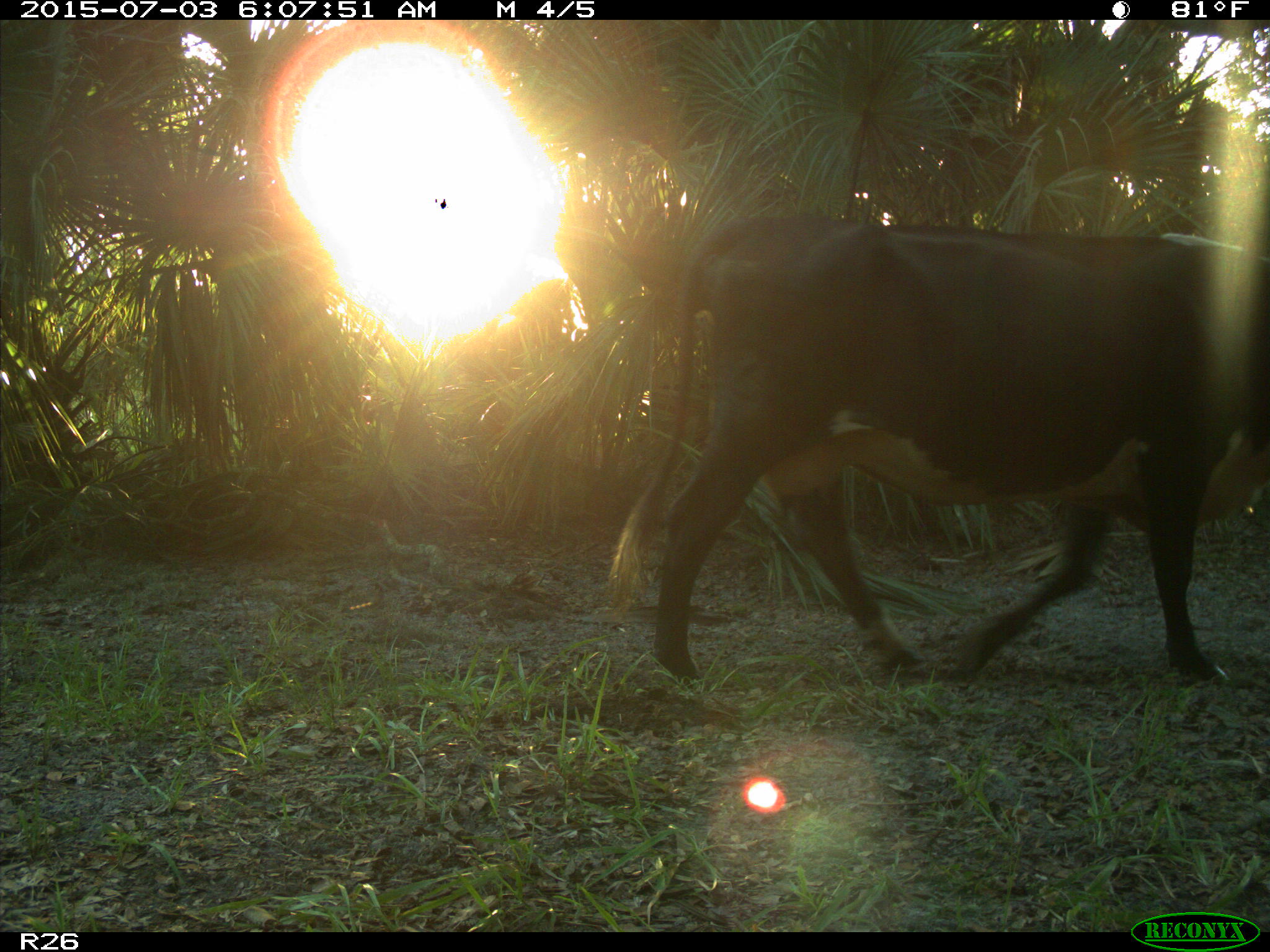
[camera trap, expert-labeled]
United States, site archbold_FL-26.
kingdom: Animalia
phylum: Chordata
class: Mammalia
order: Artiodactyla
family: Bovidae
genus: Bos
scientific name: Bos taurus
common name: domestic cow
Bos taurus (domestic cow).